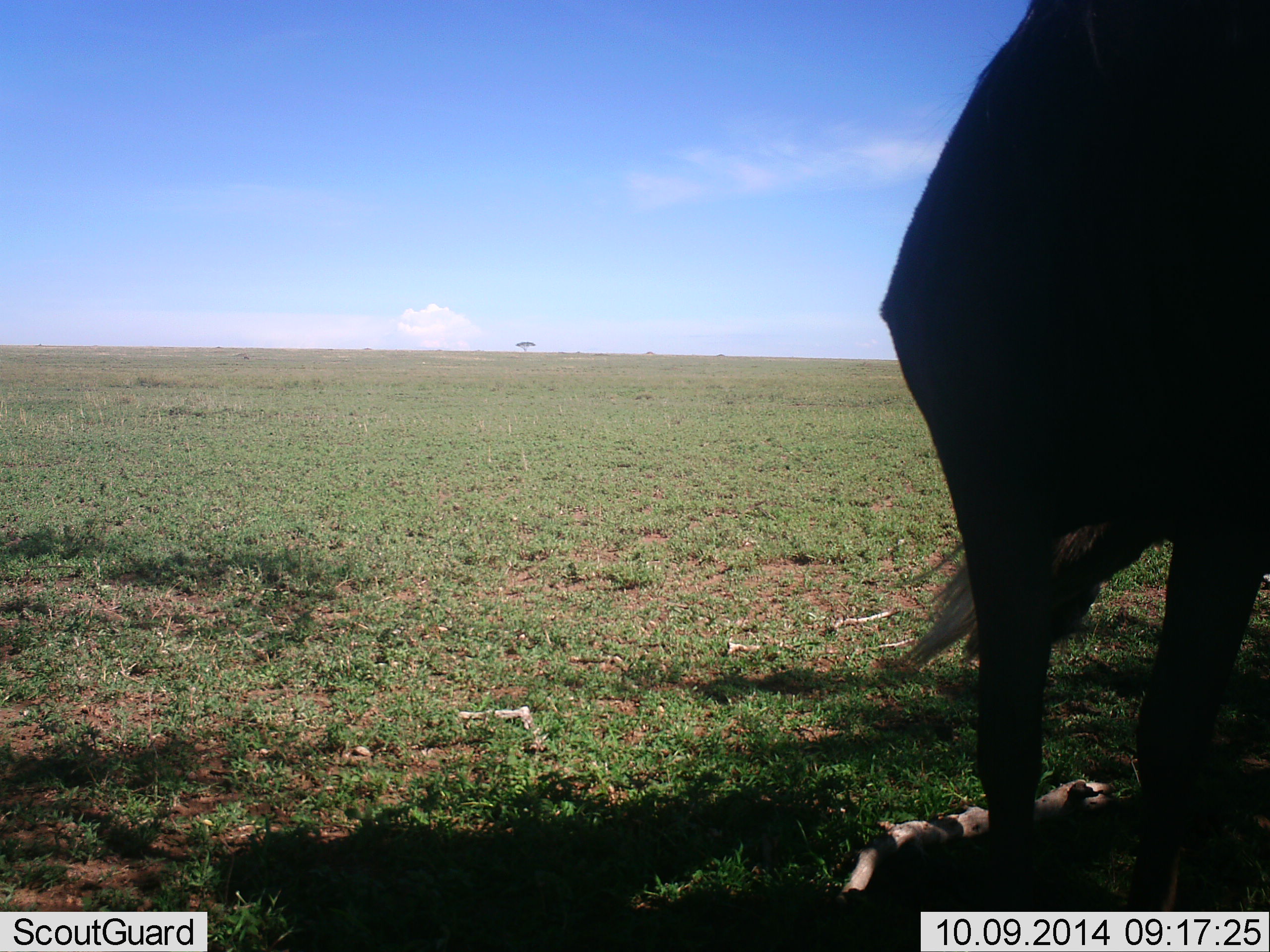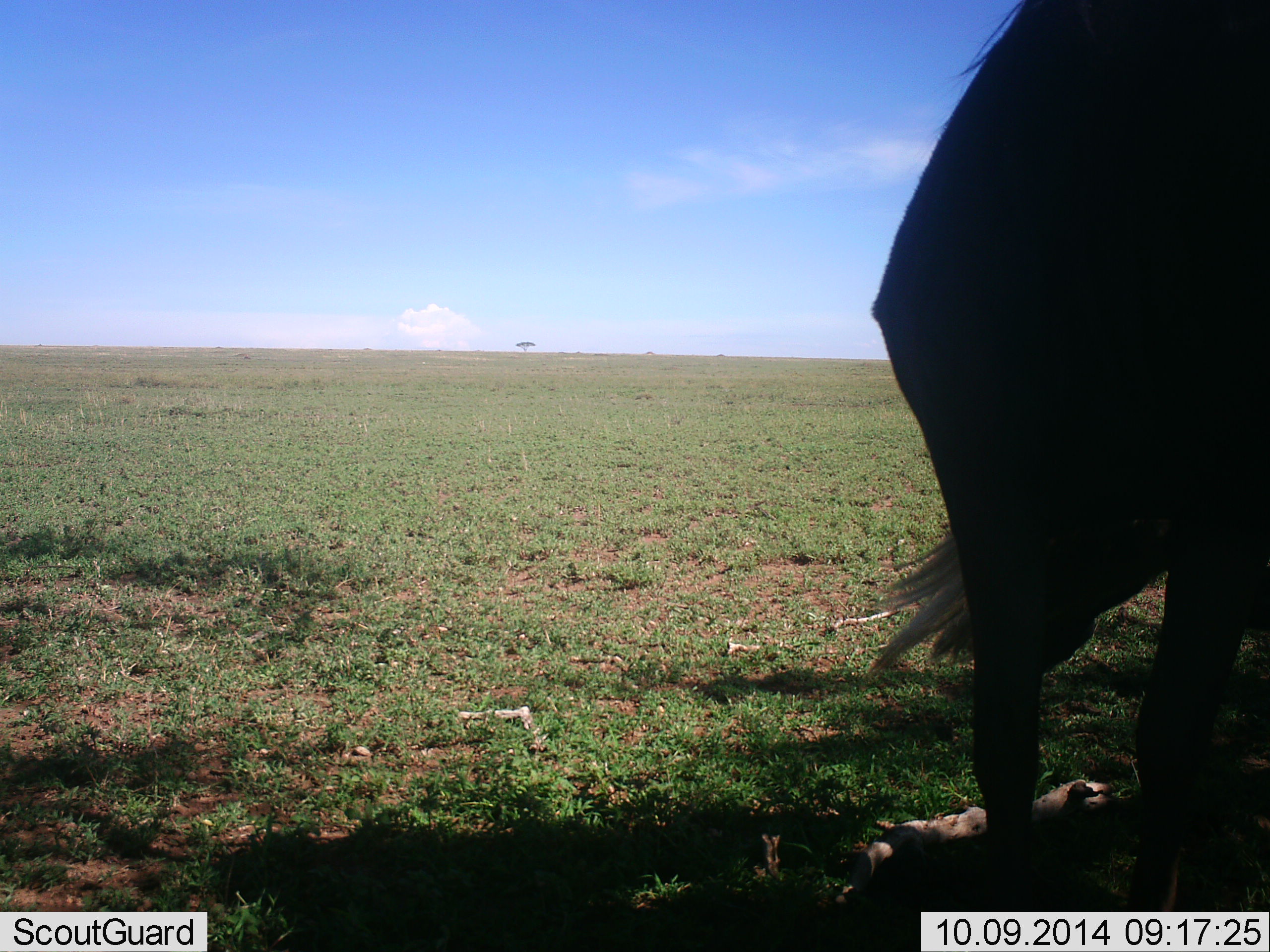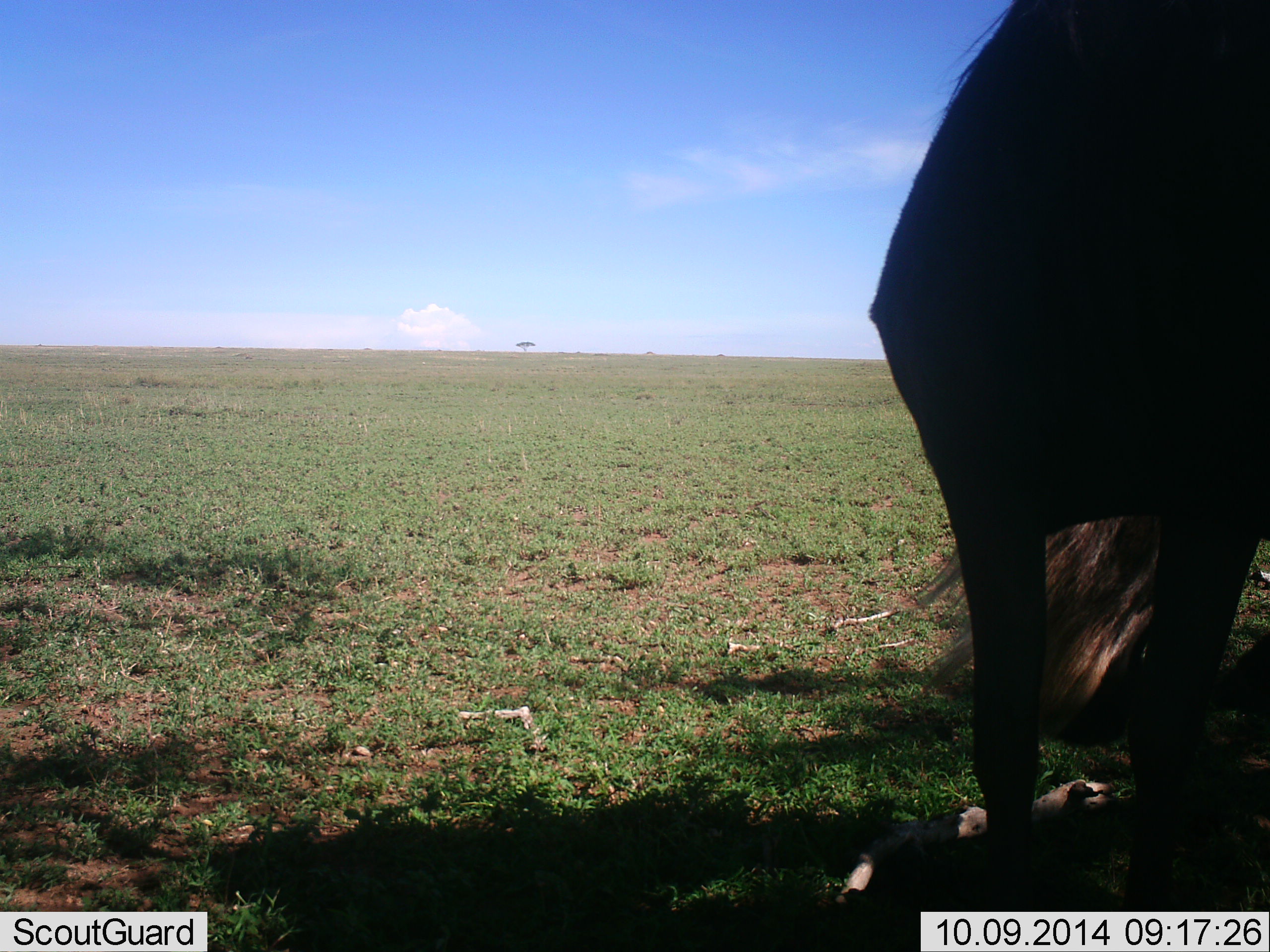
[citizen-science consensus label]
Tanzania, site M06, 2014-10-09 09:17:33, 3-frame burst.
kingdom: Animalia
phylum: Chordata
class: Mammalia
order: Artiodactyla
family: Bovidae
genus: Connochaetes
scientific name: Connochaetes taurinus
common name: blue wildebeest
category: wildebeest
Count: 1.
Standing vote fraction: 90%.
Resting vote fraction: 10%.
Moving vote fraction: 10%.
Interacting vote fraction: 0%.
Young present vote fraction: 0%.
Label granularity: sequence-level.